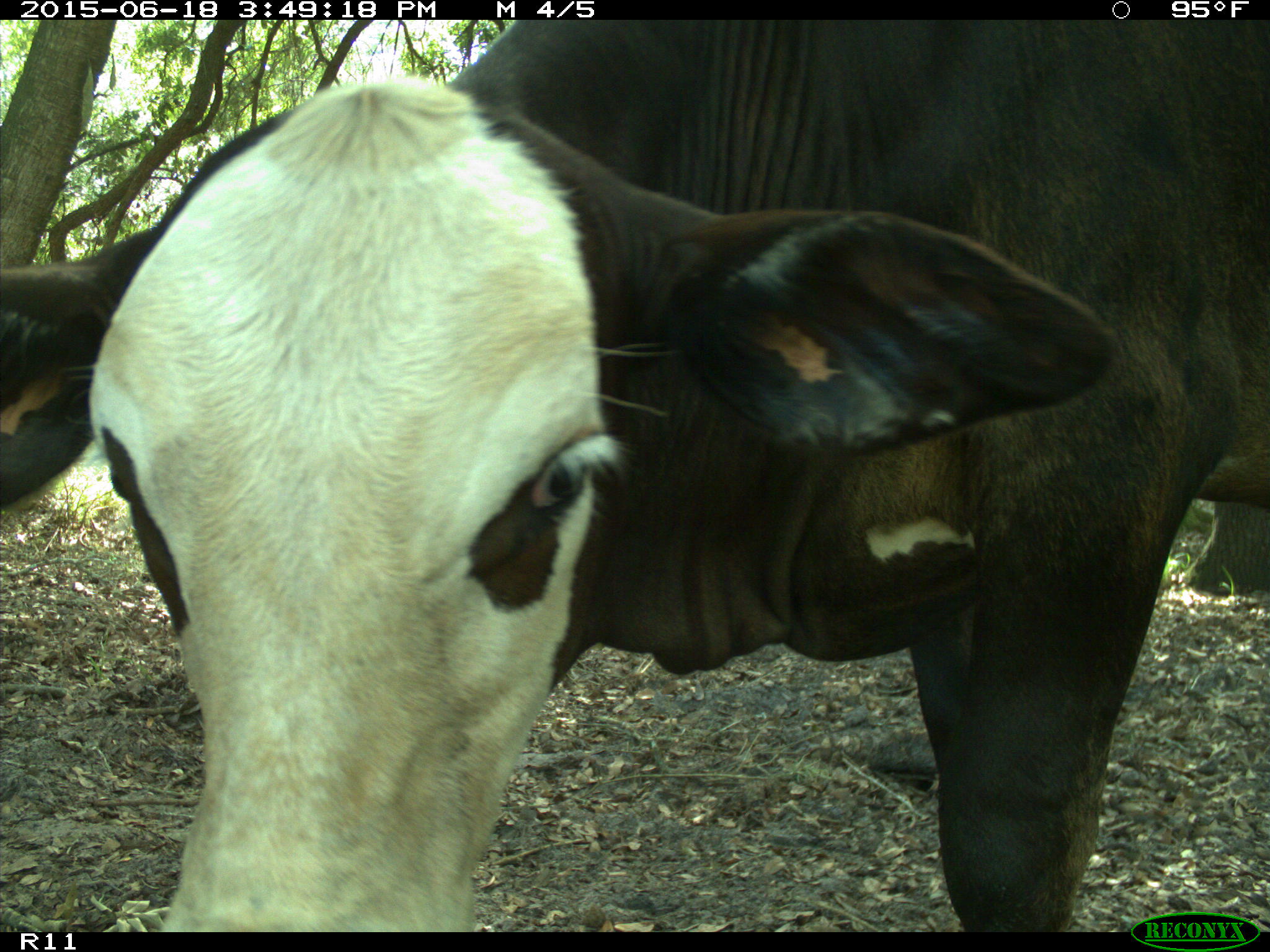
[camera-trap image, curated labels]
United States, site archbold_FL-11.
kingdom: Animalia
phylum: Chordata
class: Mammalia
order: Artiodactyla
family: Bovidae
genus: Bos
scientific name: Bos taurus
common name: domestic cow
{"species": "Bos taurus (domestic cow)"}